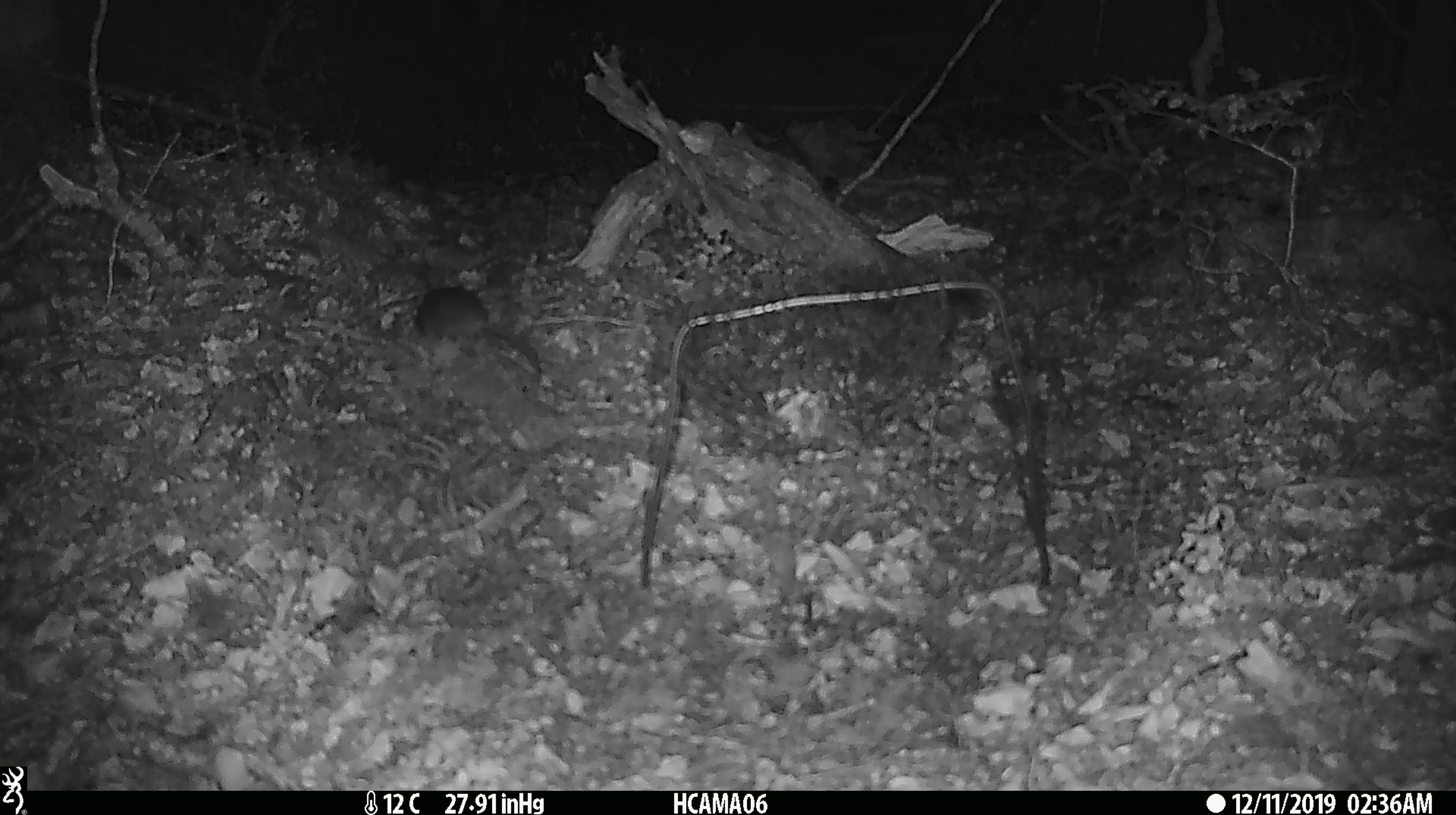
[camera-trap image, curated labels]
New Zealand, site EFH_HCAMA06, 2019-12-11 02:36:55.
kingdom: Animalia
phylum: Chordata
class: Mammalia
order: Rodentia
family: Muridae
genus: Mus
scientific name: Mus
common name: mouse